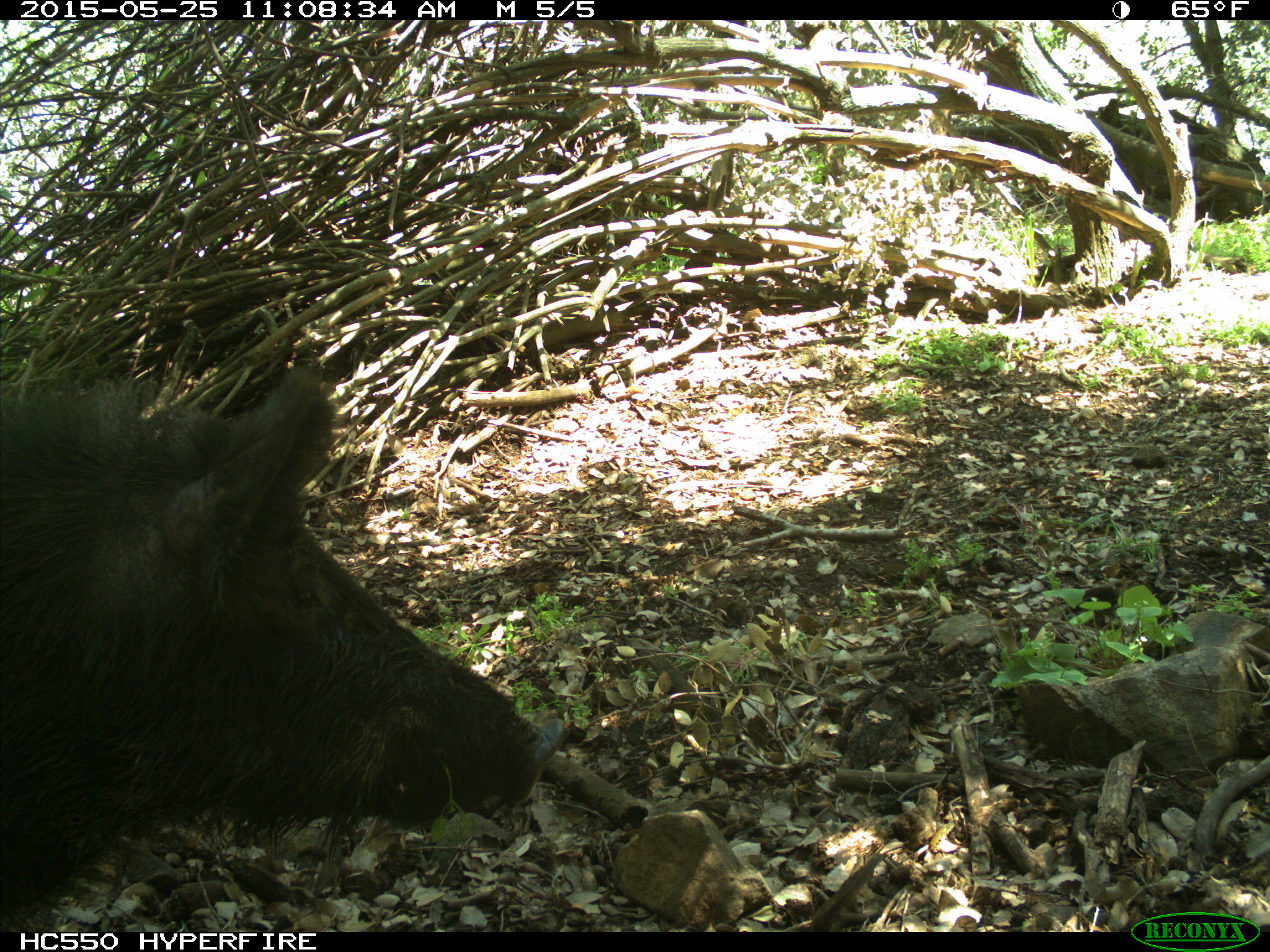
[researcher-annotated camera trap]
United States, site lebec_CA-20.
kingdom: Animalia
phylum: Chordata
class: Mammalia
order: Artiodactyla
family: Suidae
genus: Sus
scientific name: Sus scrofa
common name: wild boar